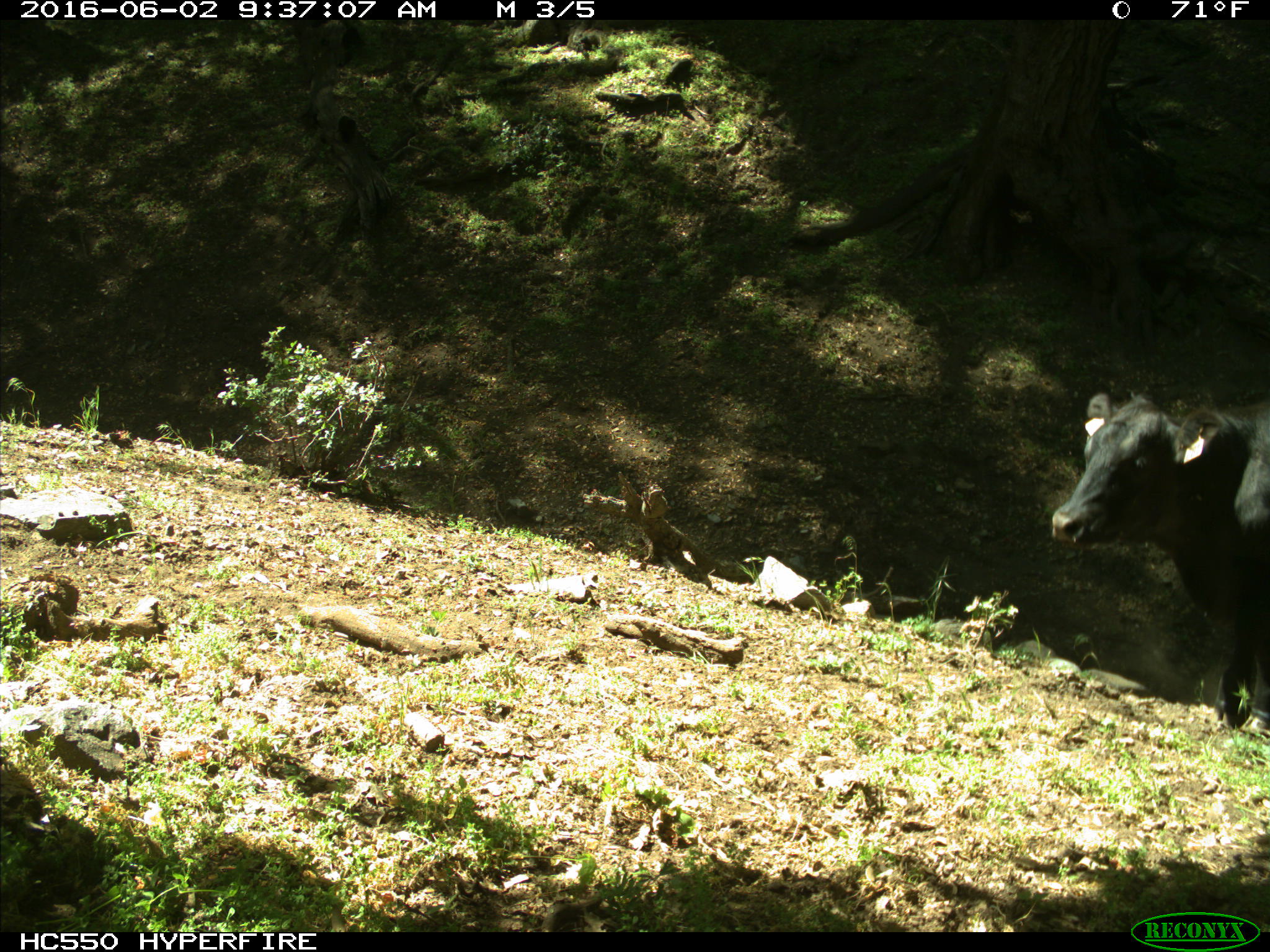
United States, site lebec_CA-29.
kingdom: Animalia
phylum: Chordata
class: Mammalia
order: Artiodactyla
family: Bovidae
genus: Bos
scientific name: Bos taurus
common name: domestic cow